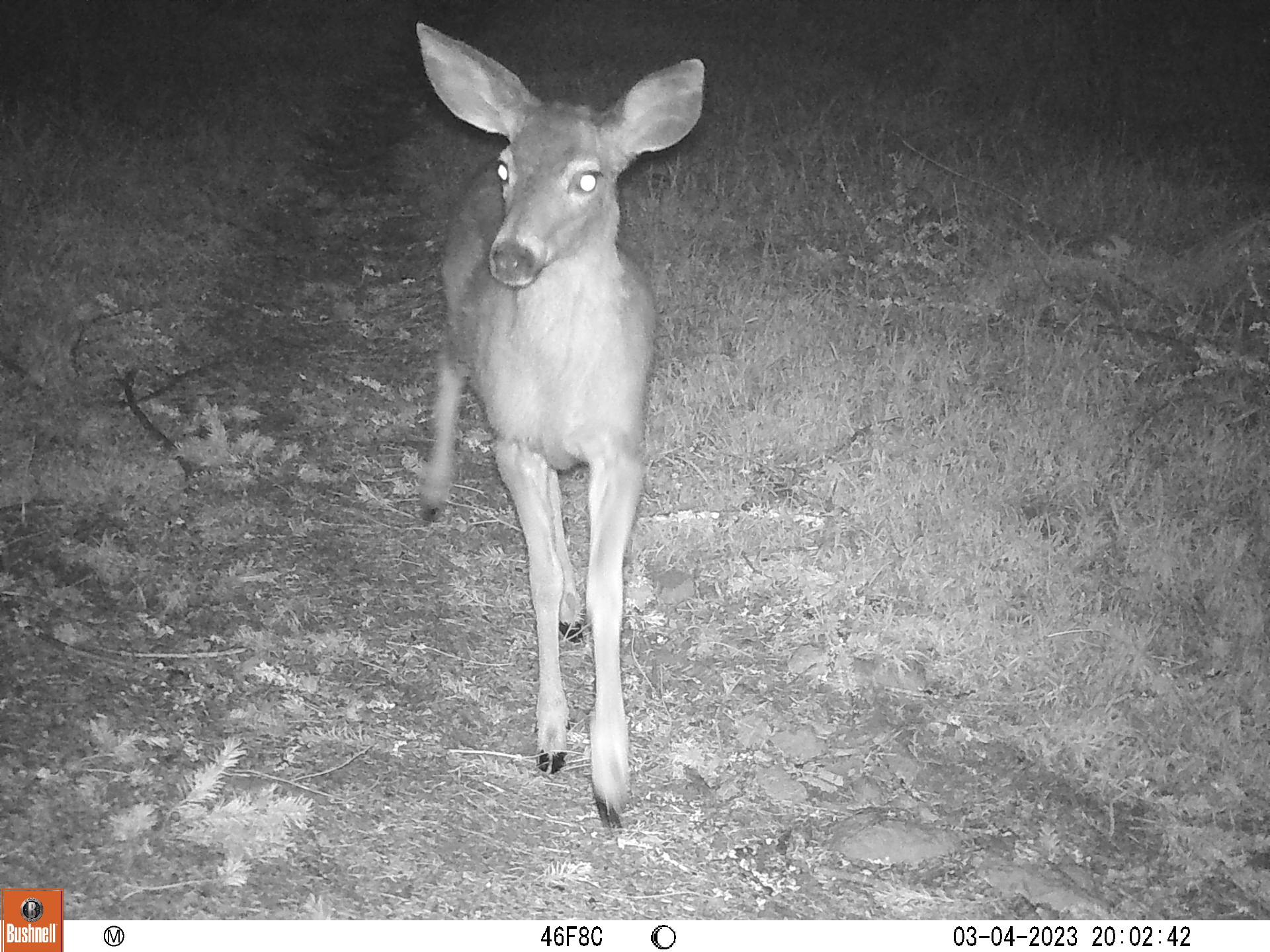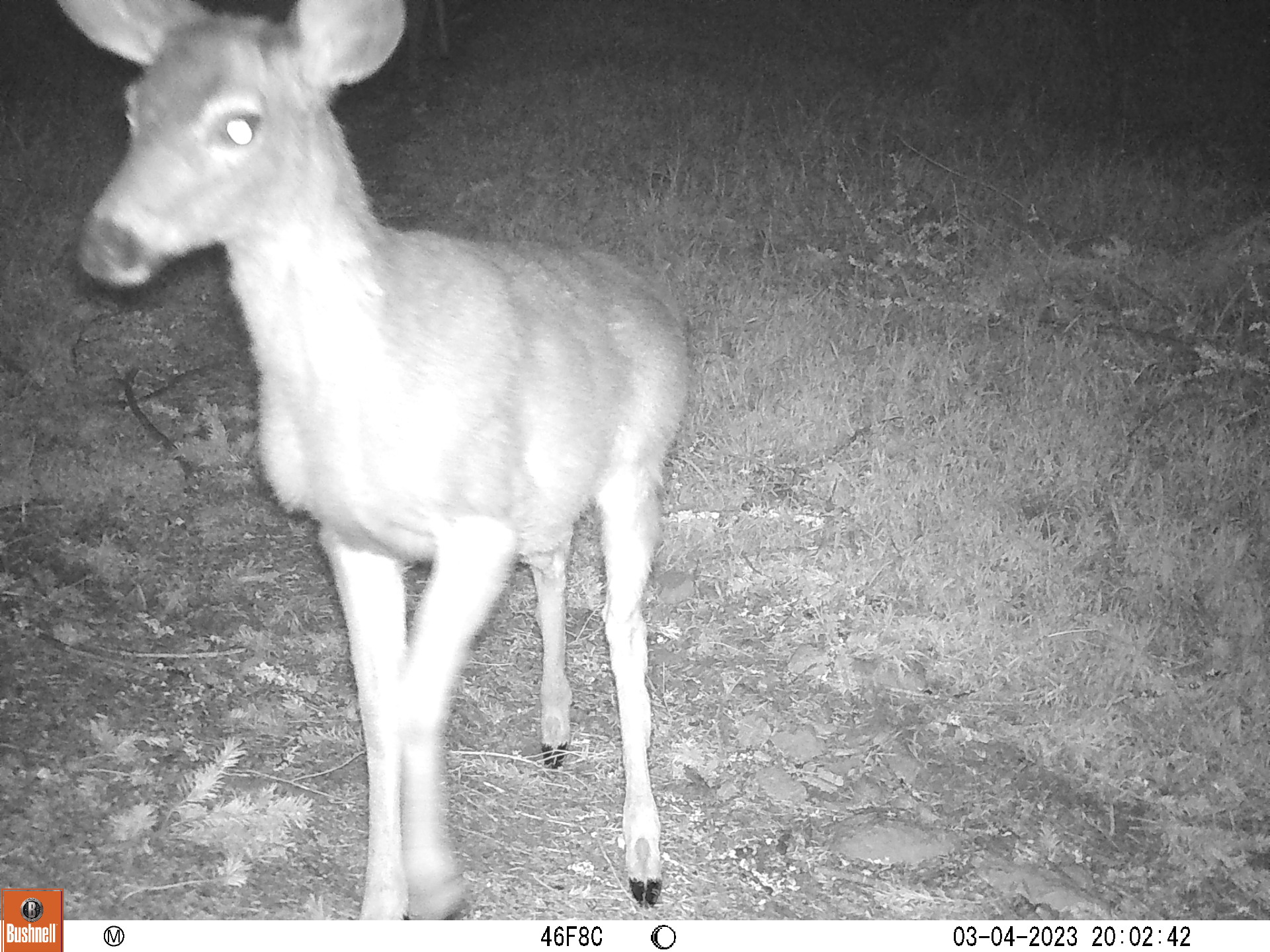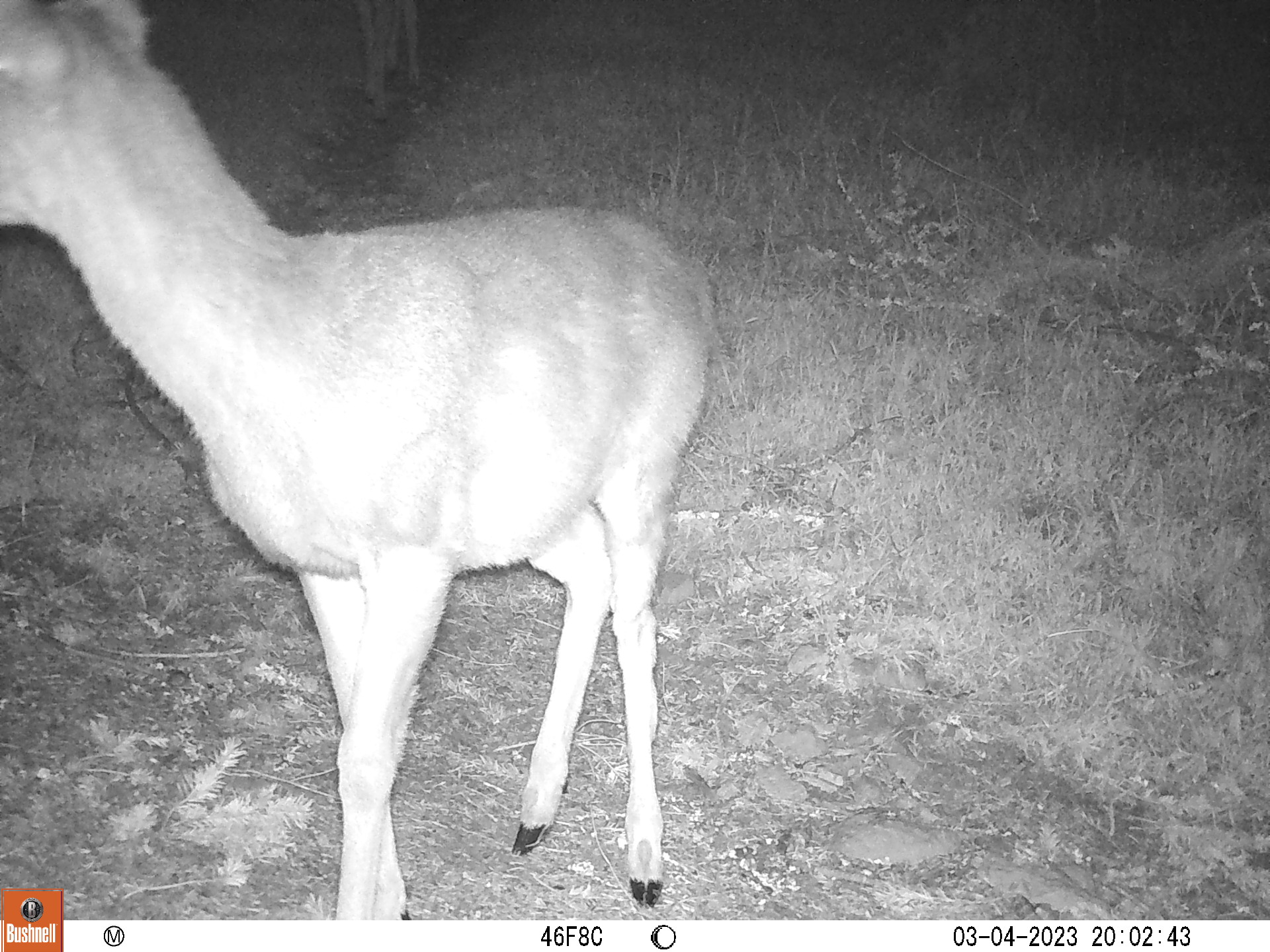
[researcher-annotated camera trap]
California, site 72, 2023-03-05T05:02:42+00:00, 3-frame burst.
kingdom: Animalia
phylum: Chordata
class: Mammalia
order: Artiodactyla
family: Cervidae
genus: Odocoileus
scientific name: Odocoileus hemionus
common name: mule deer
Mule deer (Odocoileus hemionus).